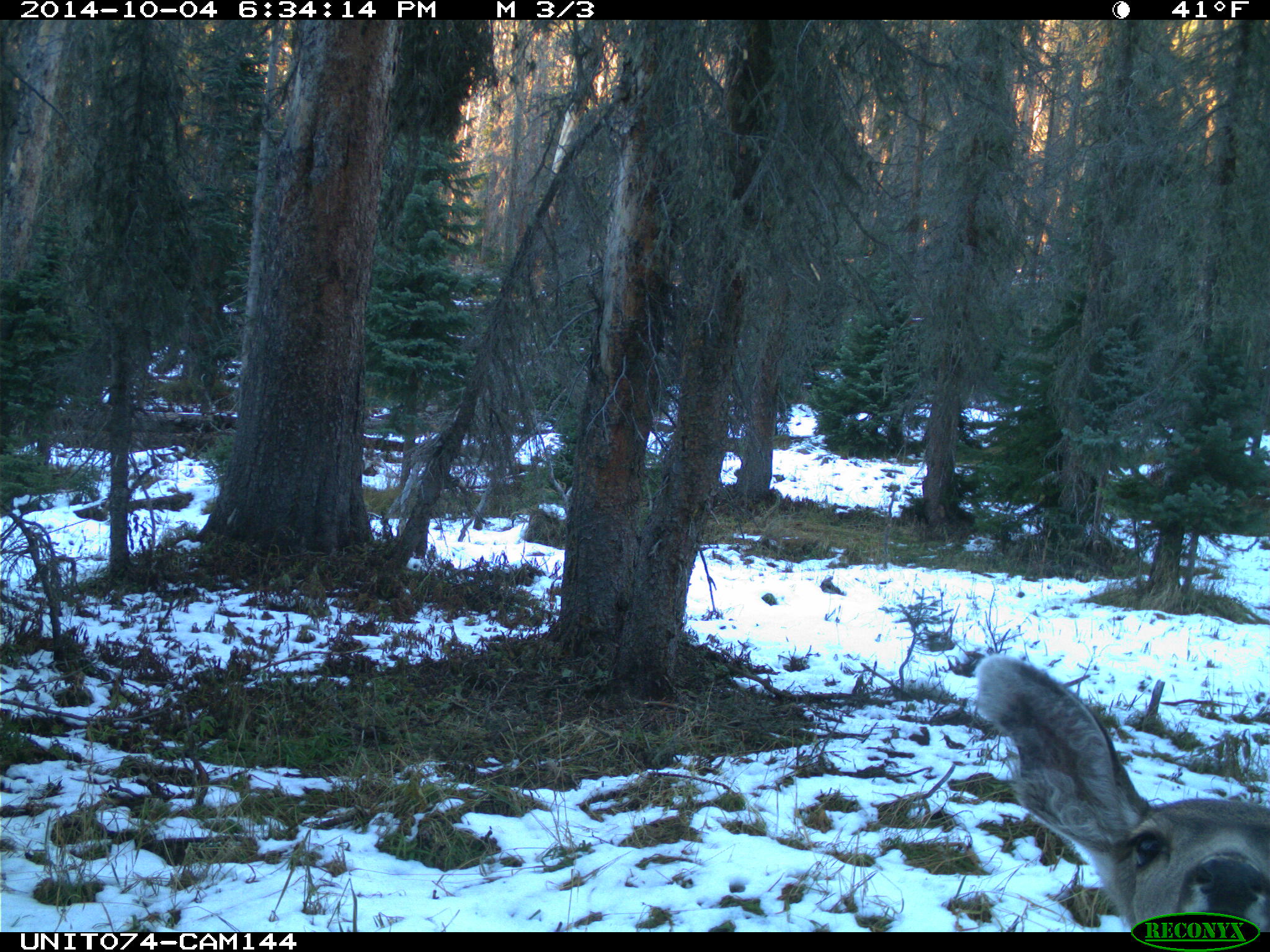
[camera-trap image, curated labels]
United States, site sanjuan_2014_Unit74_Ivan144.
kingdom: Animalia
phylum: Chordata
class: Mammalia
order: Artiodactyla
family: Cervidae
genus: Odocoileus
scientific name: Odocoileus hemionus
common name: mule deer